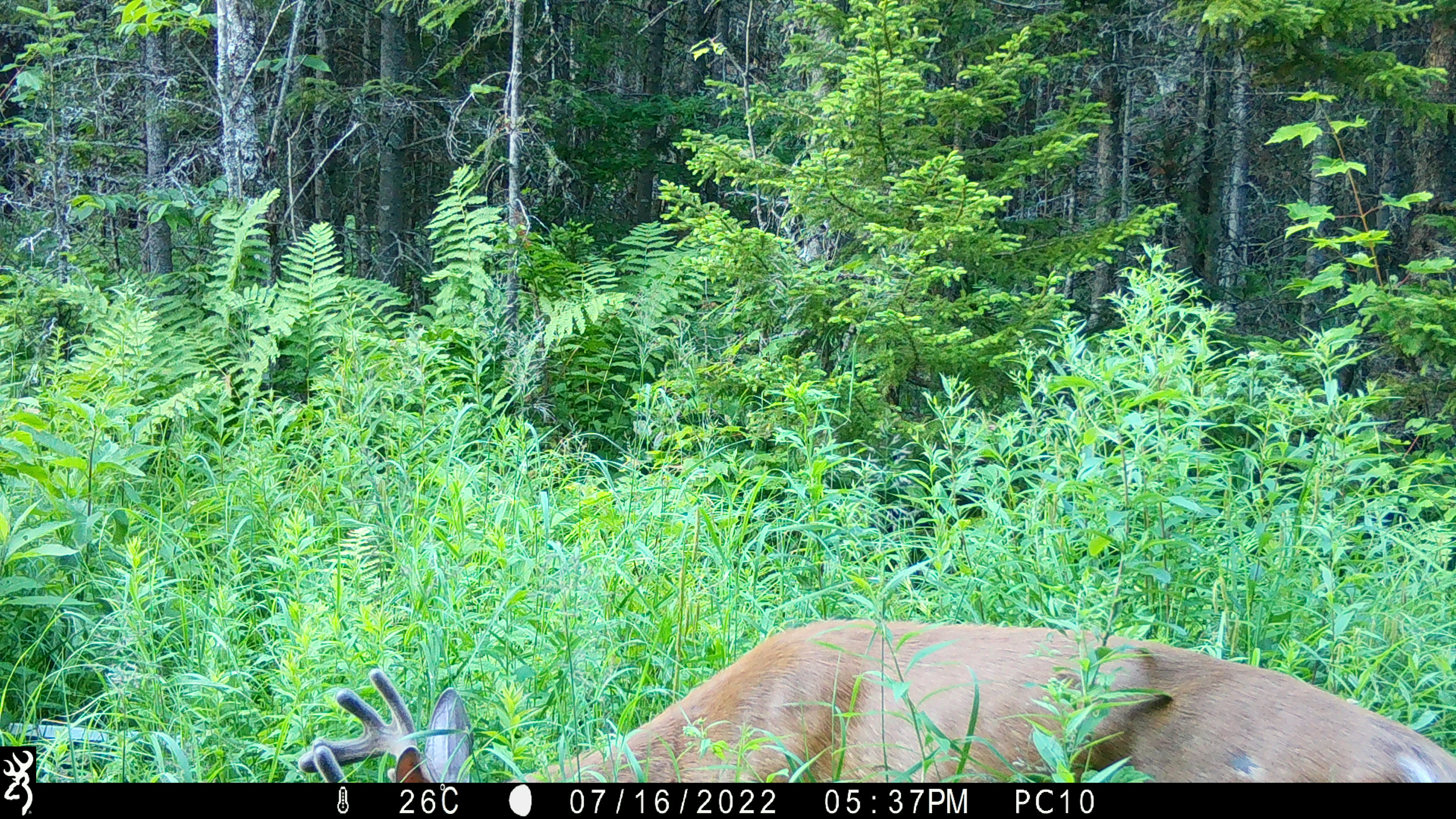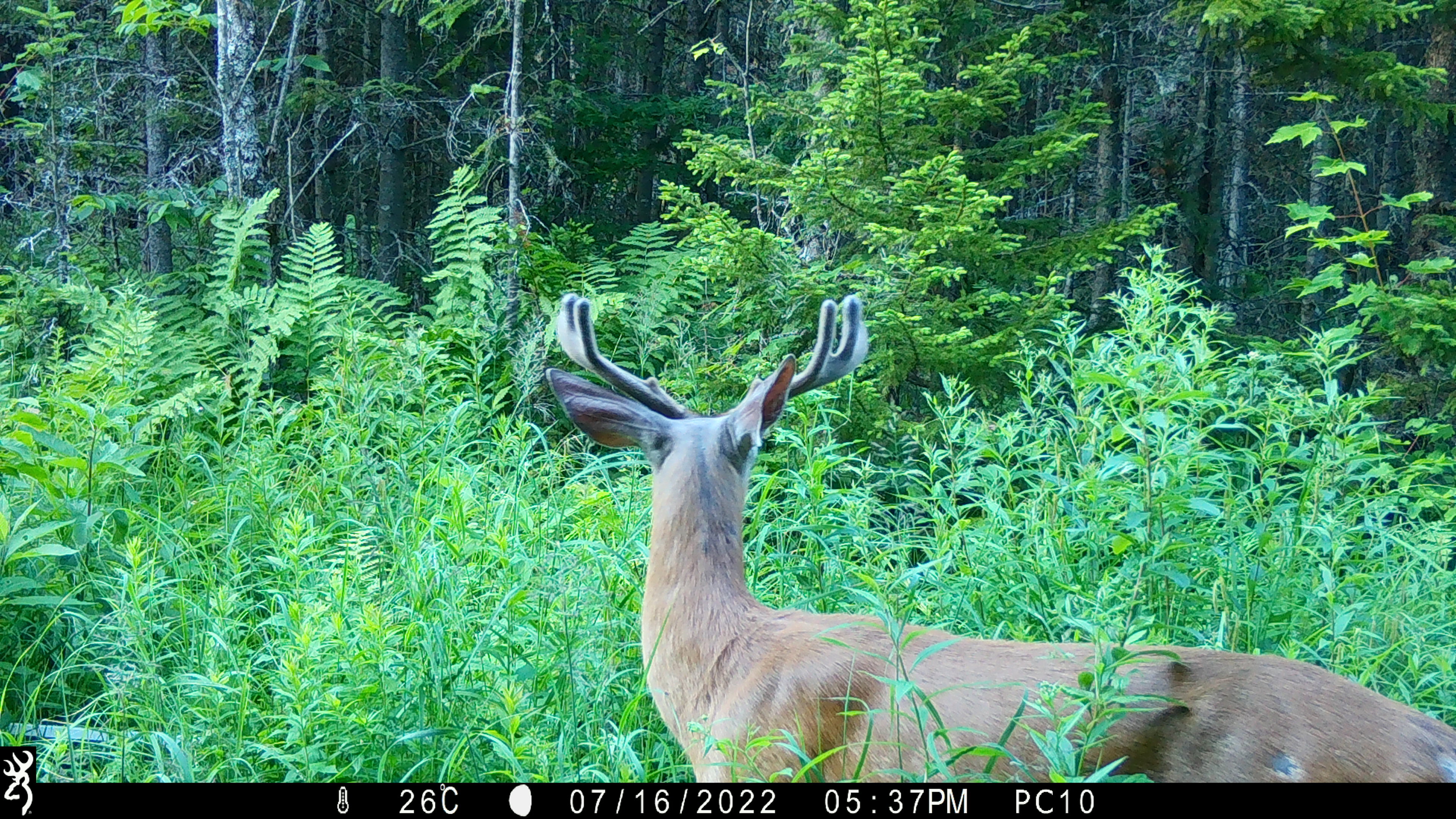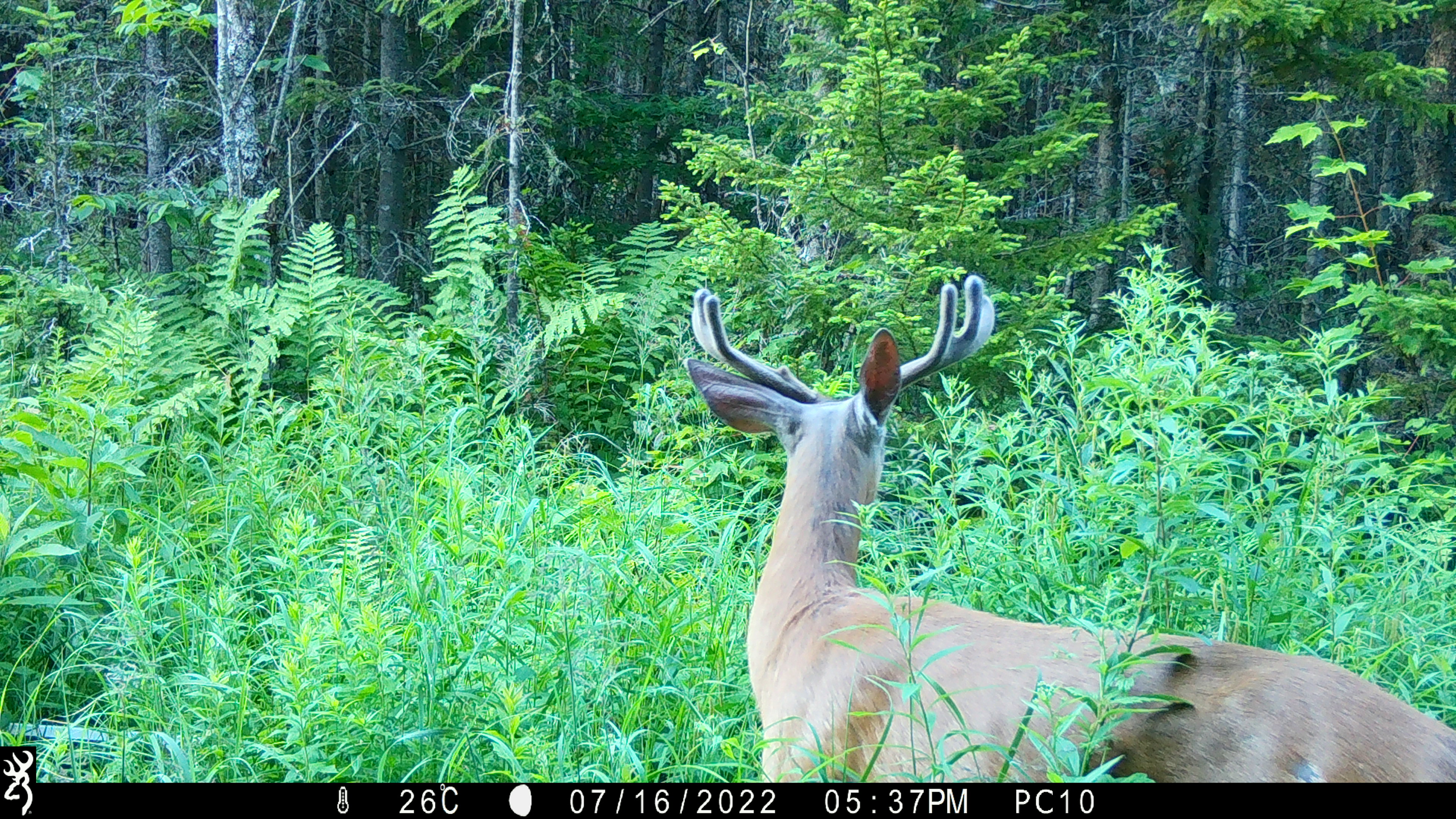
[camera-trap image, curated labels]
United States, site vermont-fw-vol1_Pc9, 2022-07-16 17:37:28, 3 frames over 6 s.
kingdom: Animalia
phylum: Chordata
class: Mammalia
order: Artiodactyla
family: Cervidae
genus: Odocoileus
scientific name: Odocoileus virginianus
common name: white-tailed deer